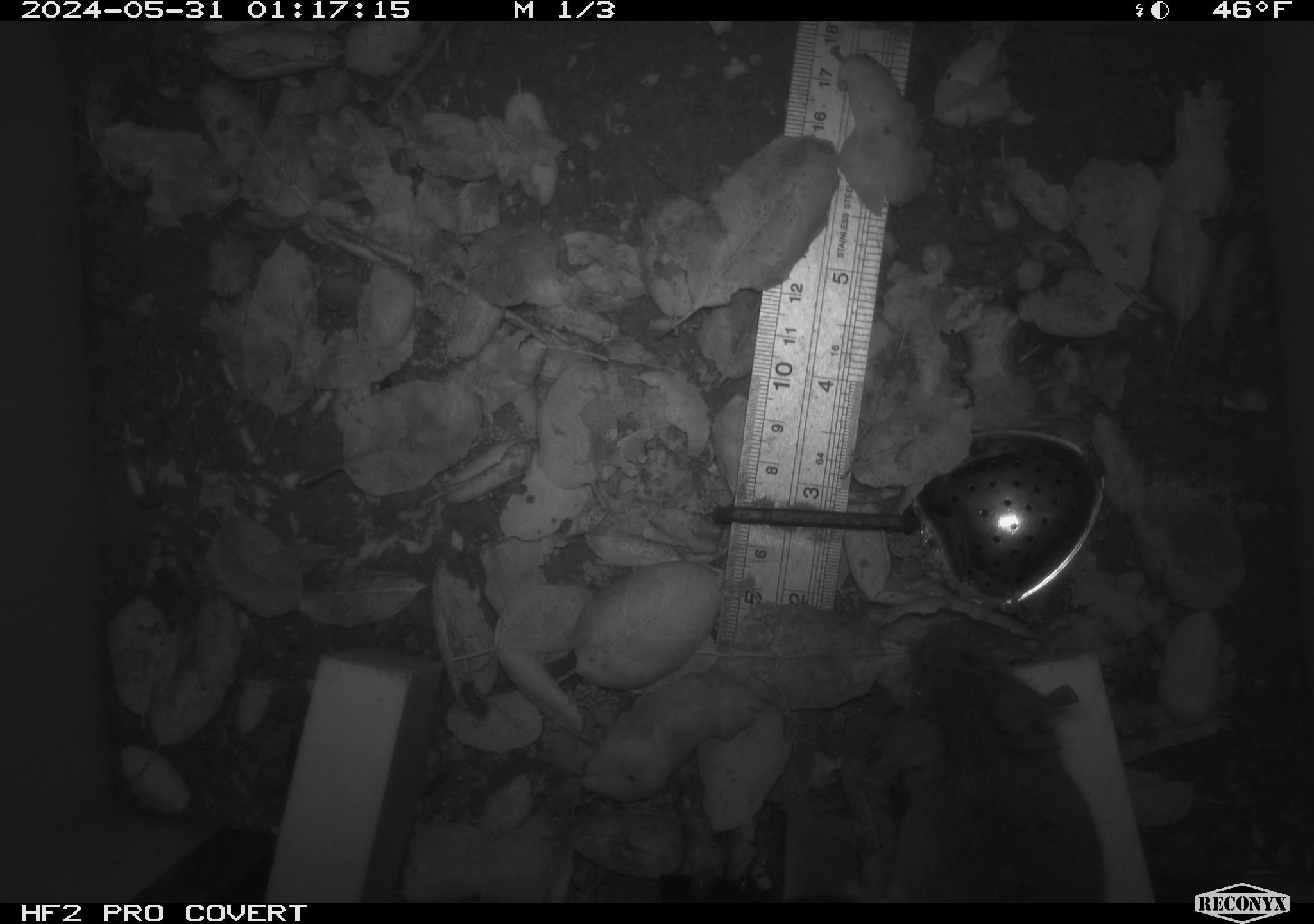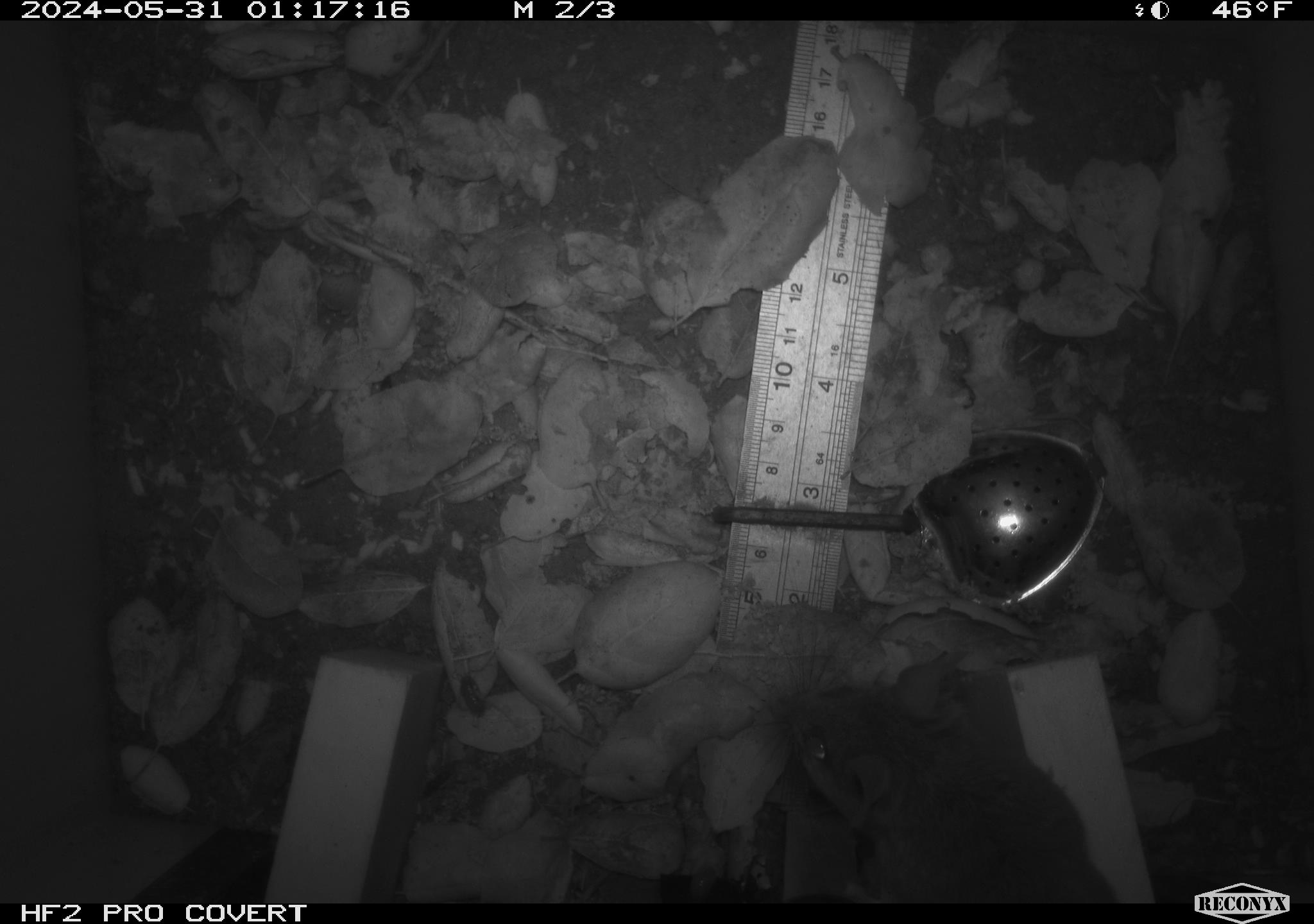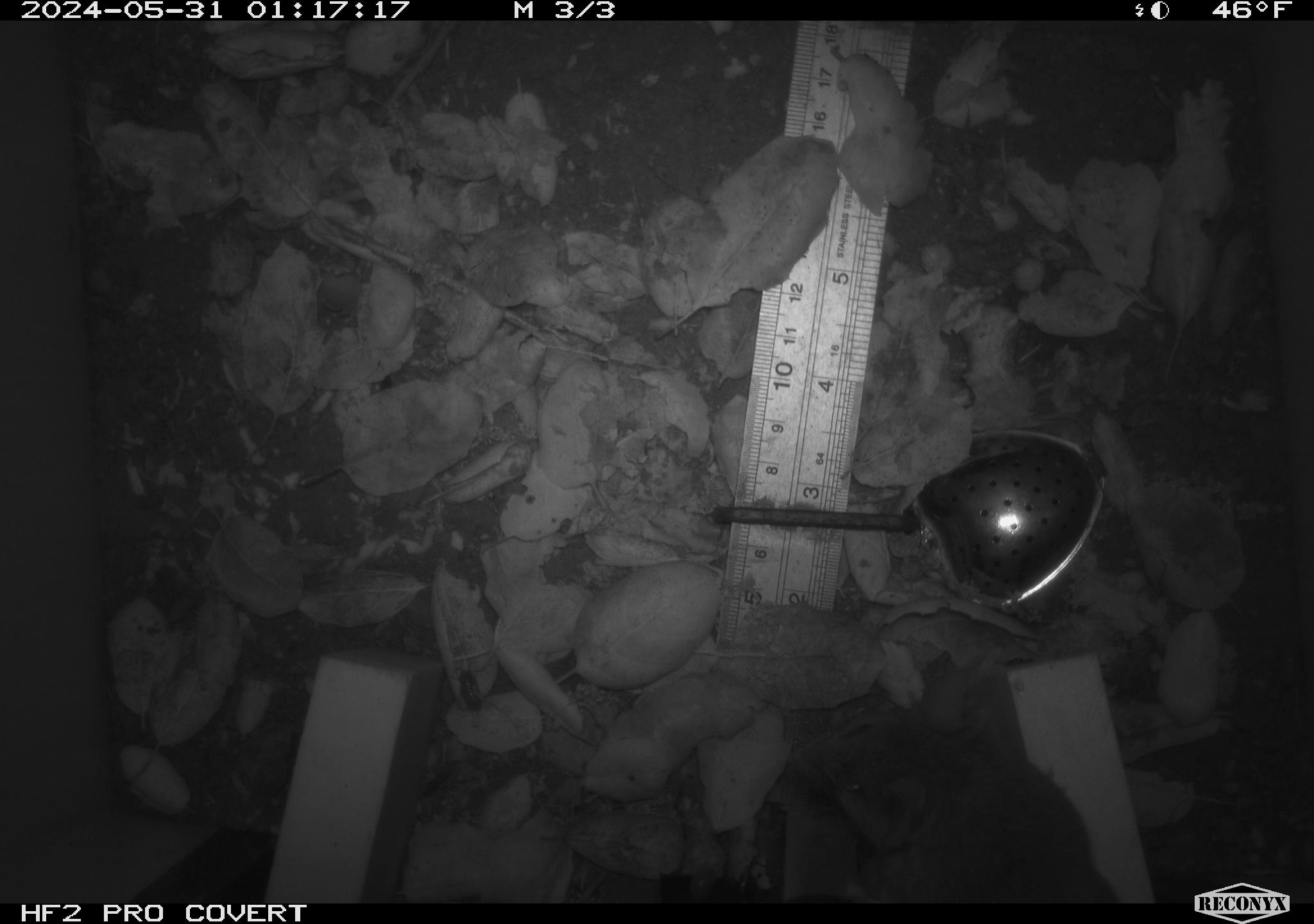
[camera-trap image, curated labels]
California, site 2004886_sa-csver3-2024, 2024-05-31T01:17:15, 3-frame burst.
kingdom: Animalia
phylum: Chordata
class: Mammalia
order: Rodentia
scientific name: Rodentia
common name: rodent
Rodent (Rodentia).